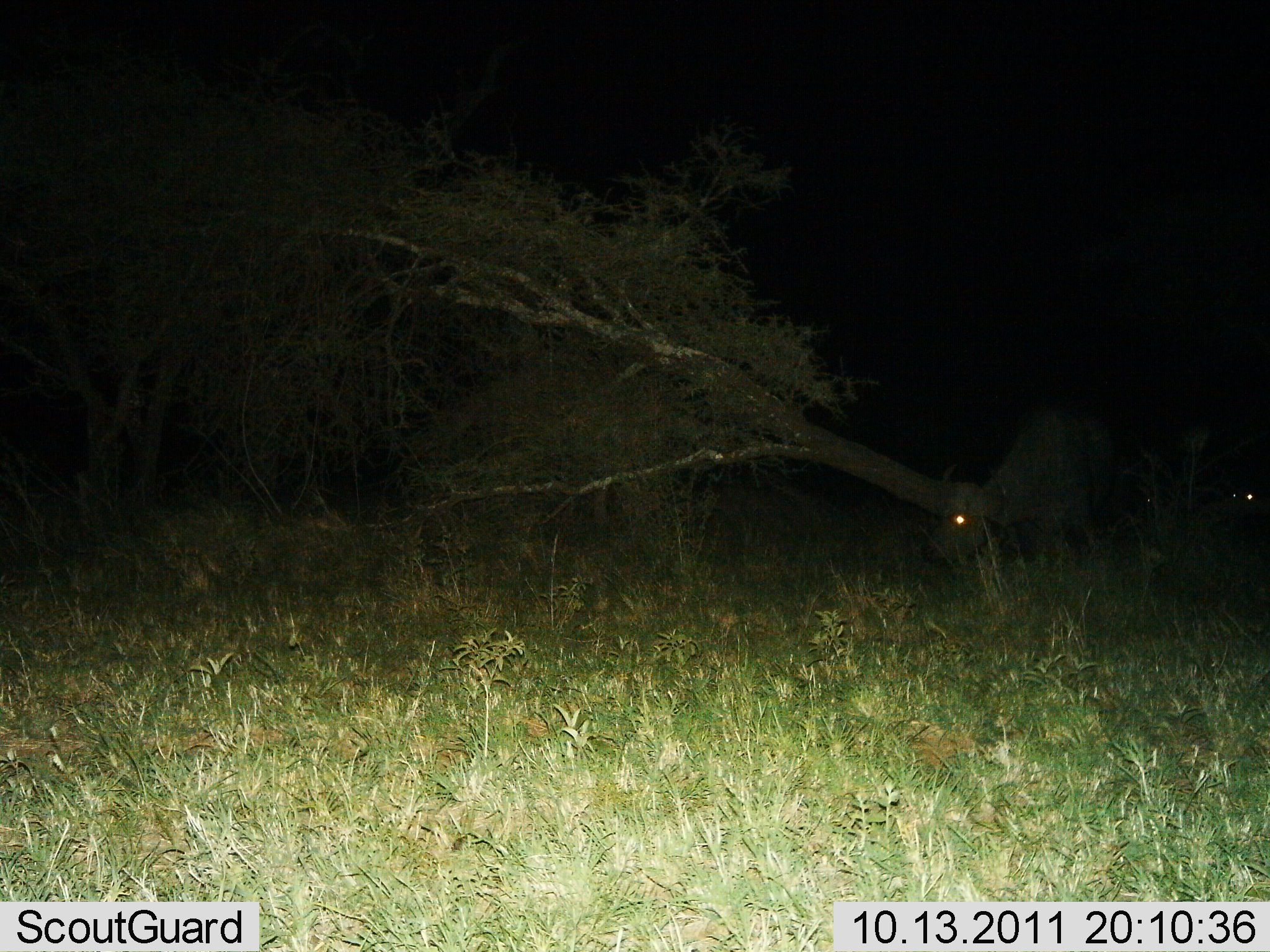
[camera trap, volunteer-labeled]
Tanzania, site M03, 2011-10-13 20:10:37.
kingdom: Animalia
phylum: Chordata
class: Mammalia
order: Artiodactyla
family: Bovidae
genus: Syncerus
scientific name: Syncerus caffer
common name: cape buffalo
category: buffalo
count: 2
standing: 44%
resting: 0%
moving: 33%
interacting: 0%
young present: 0%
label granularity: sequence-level